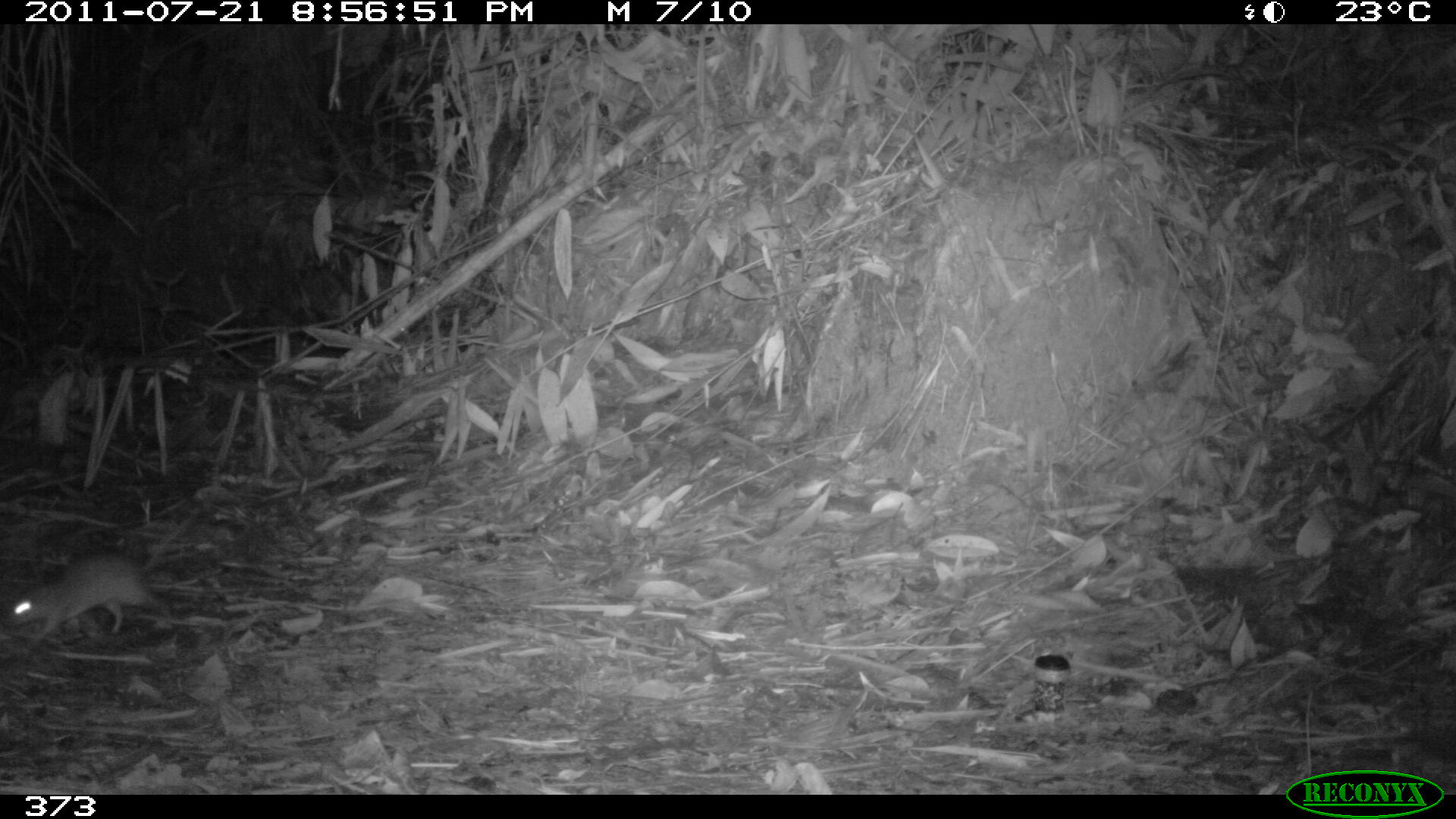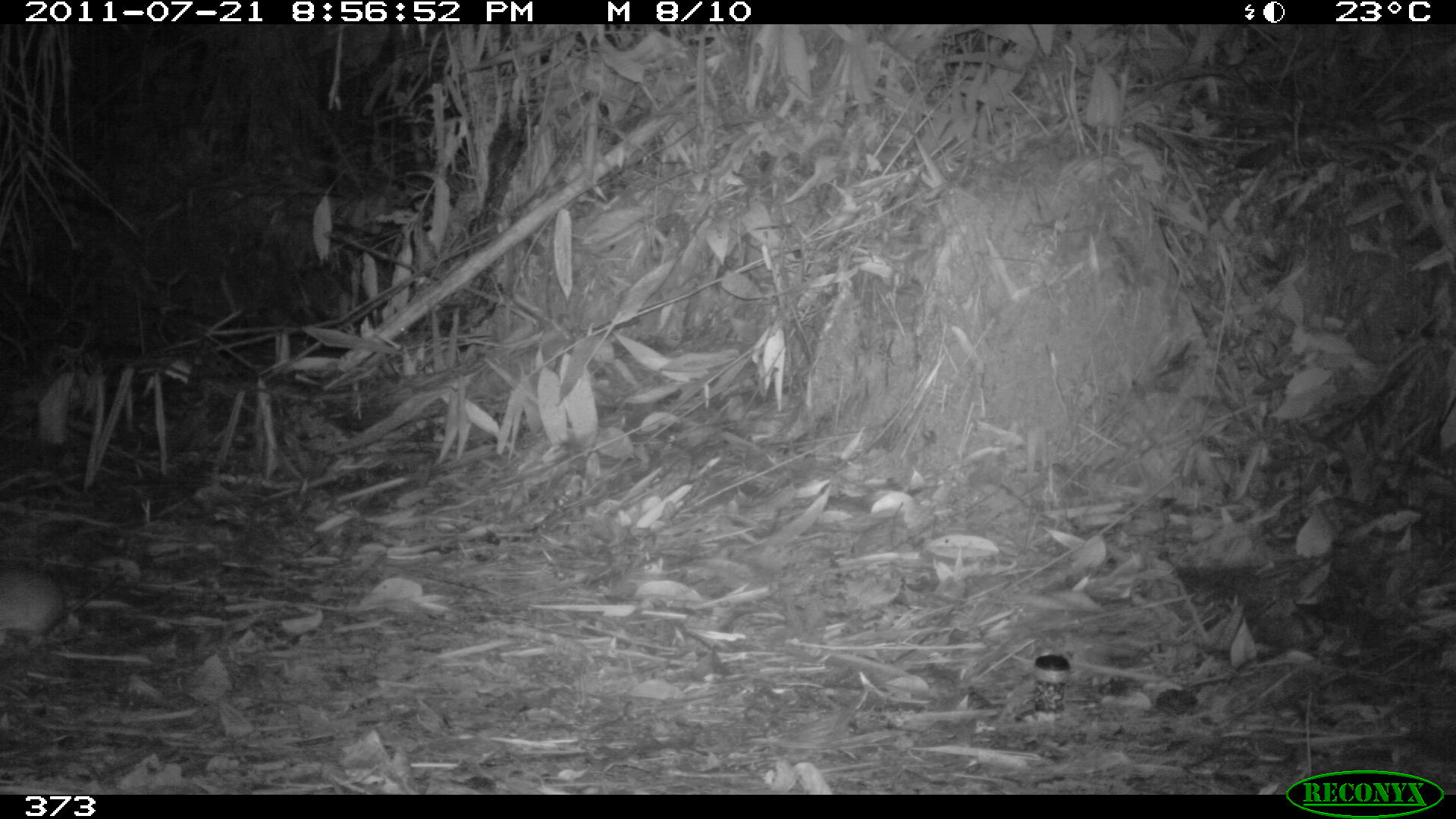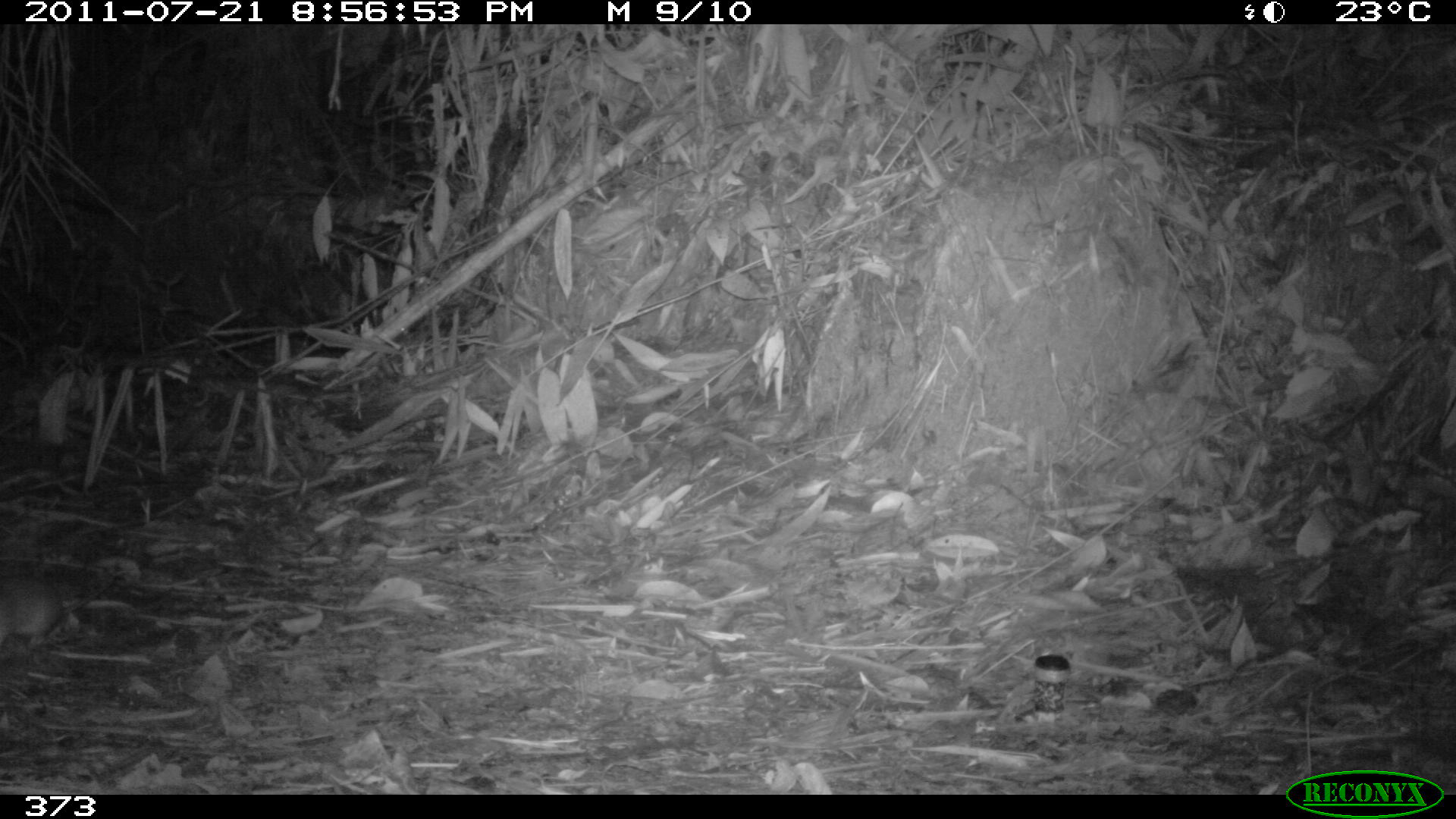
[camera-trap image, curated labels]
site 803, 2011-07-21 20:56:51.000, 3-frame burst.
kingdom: Animalia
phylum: Chordata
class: Mammalia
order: Rodentia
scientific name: Rodentia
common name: rodents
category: unknown rodent